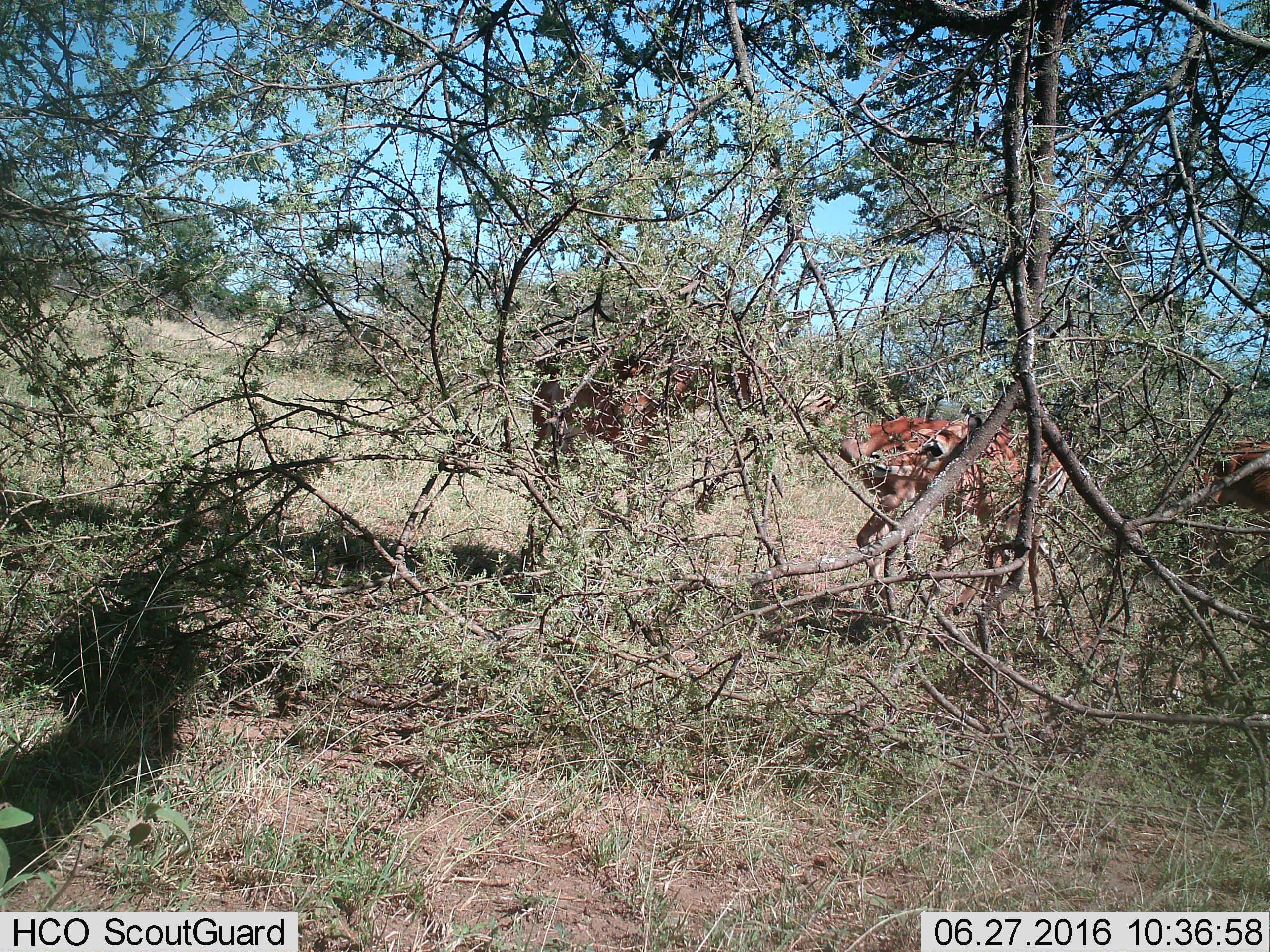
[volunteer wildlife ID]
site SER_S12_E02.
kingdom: Animalia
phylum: Chordata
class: Mammalia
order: Artiodactyla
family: Bovidae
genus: Aepyceros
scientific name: Aepyceros melampus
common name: impala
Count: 3.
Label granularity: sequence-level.